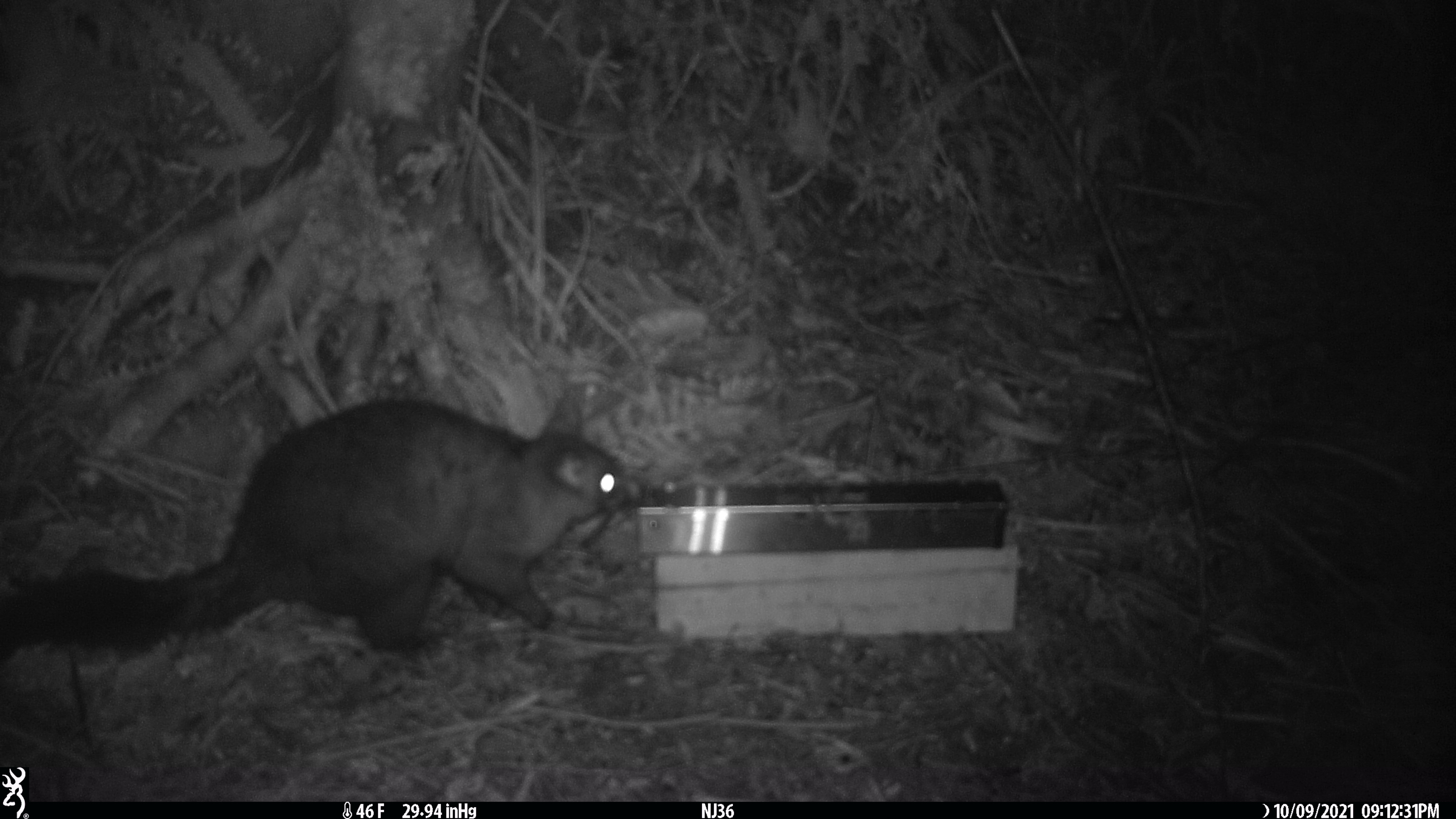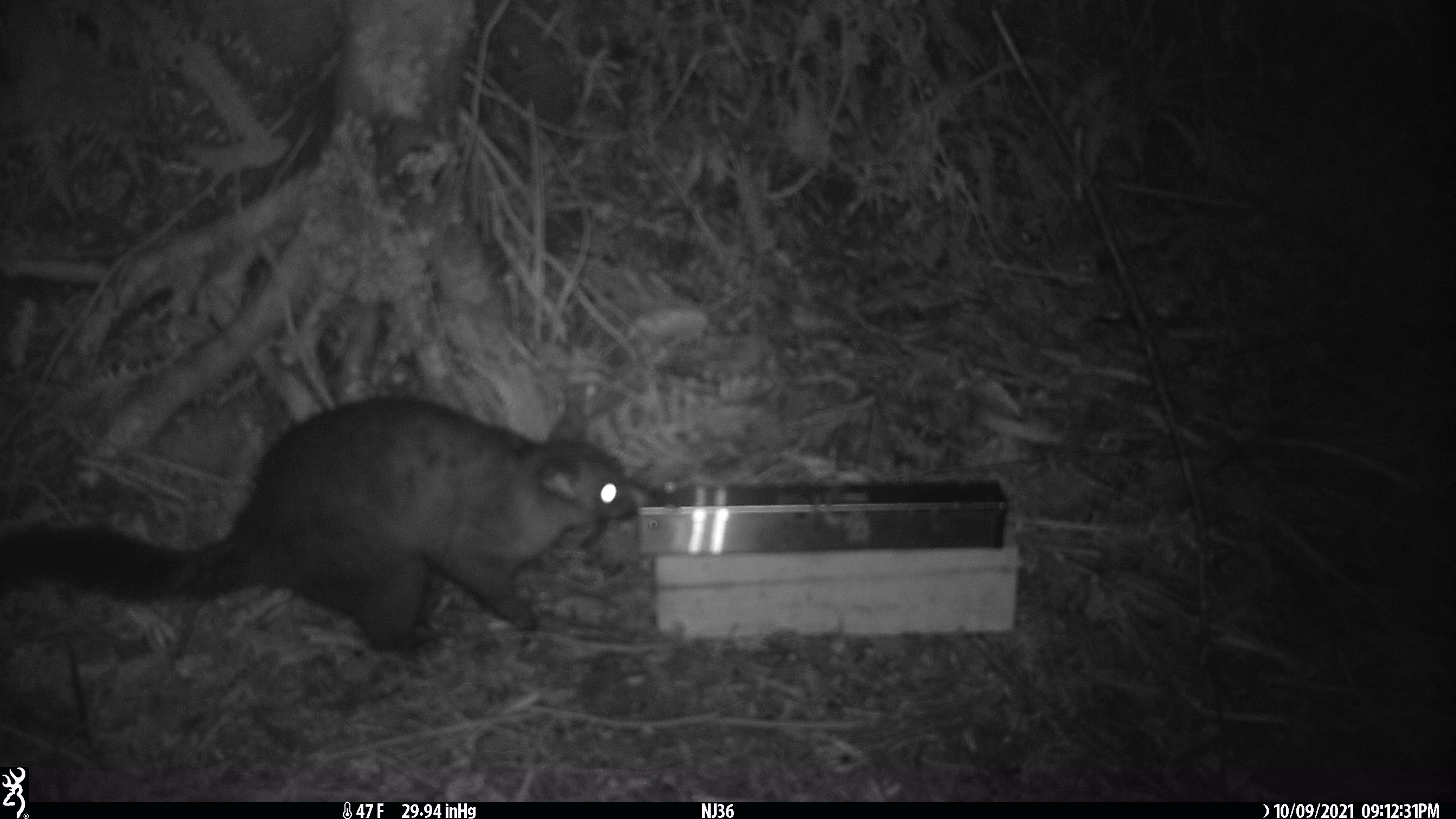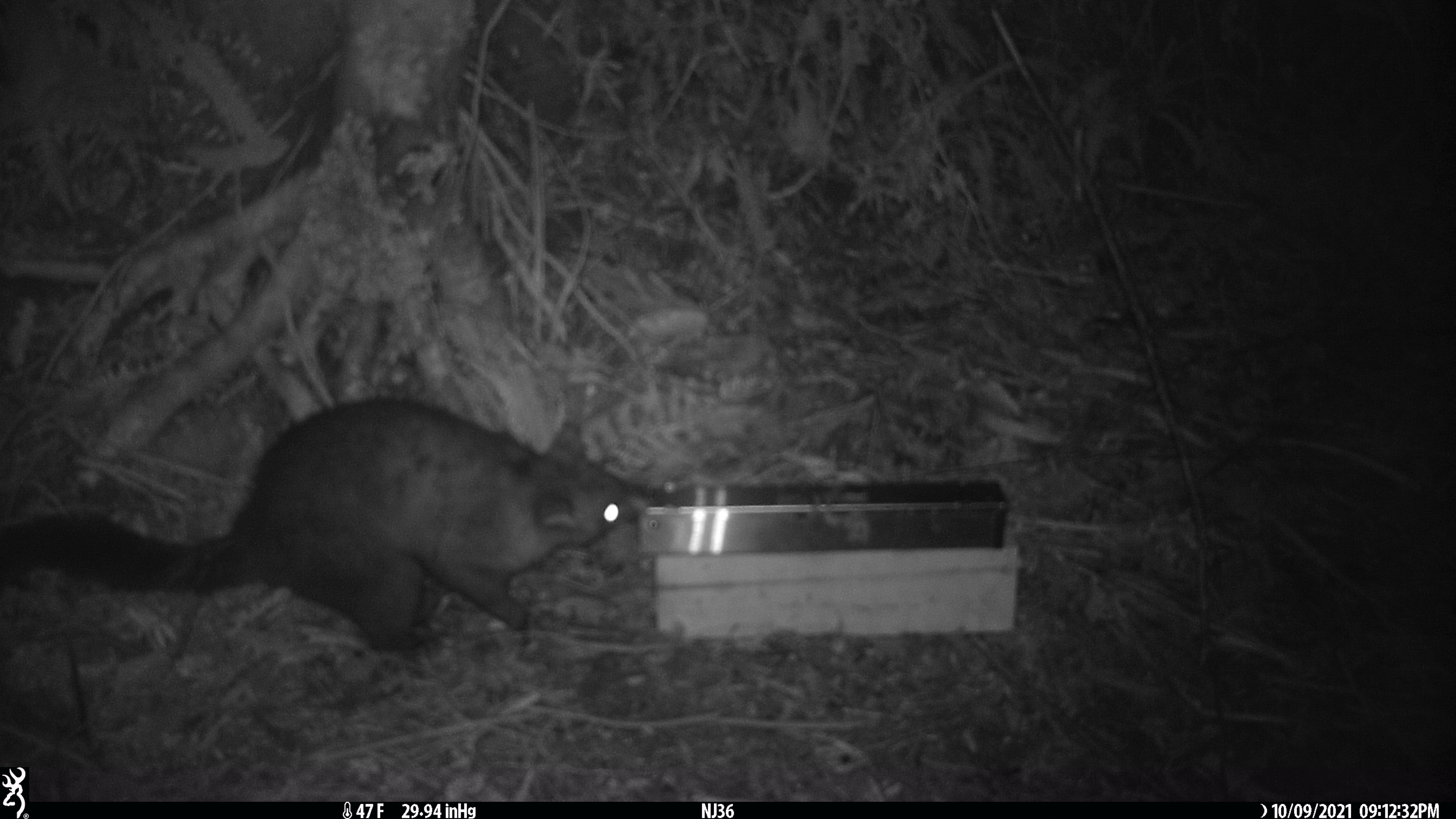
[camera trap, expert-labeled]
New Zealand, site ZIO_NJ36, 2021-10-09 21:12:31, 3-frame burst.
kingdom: Animalia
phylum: Chordata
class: Mammalia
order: Diprotodontia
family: Phalangeridae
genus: Trichosurus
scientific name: Trichosurus vulpecula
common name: common brushtail possum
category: possum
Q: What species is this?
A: Possum (common brushtail possum) (Trichosurus vulpecula).